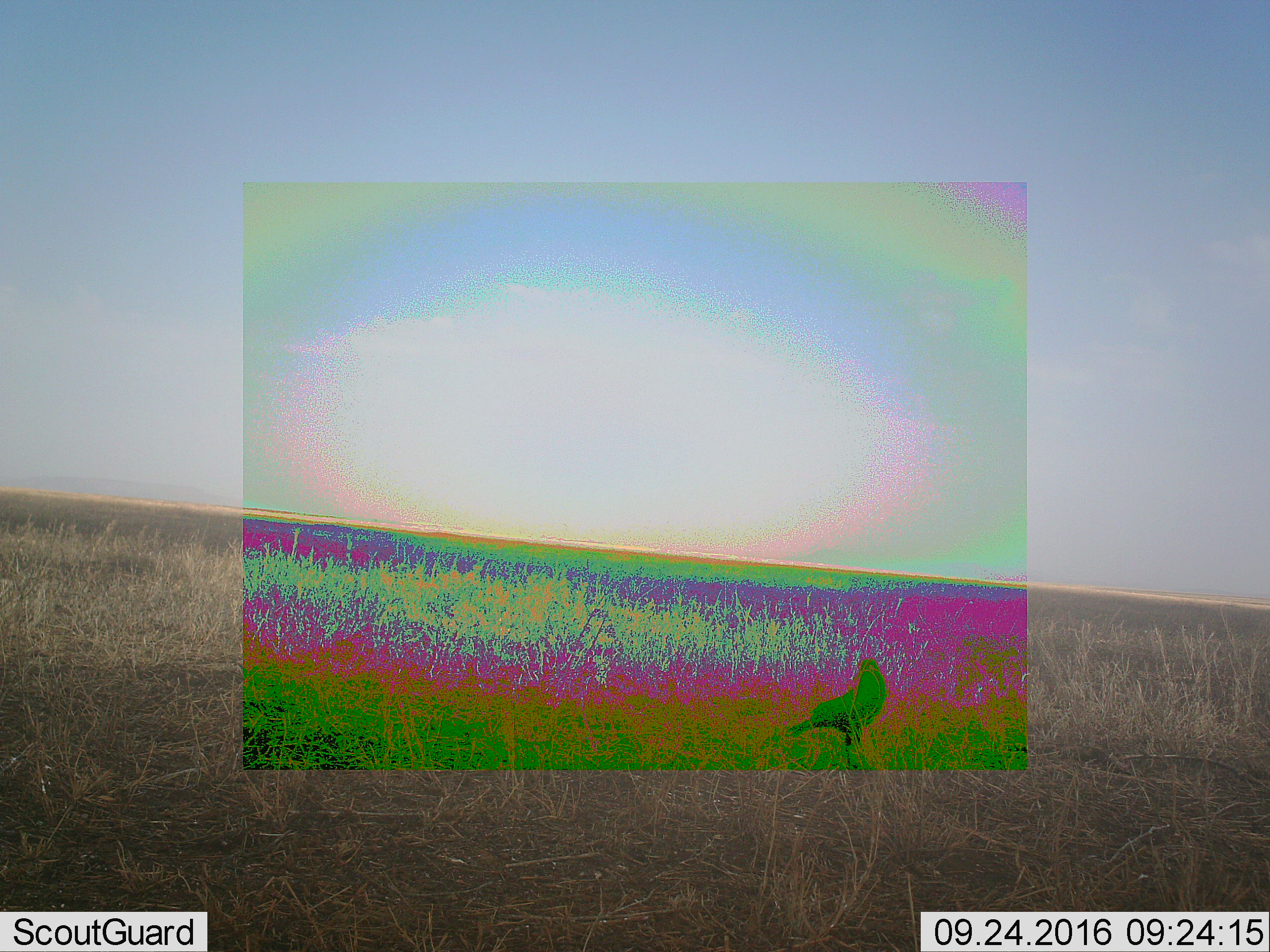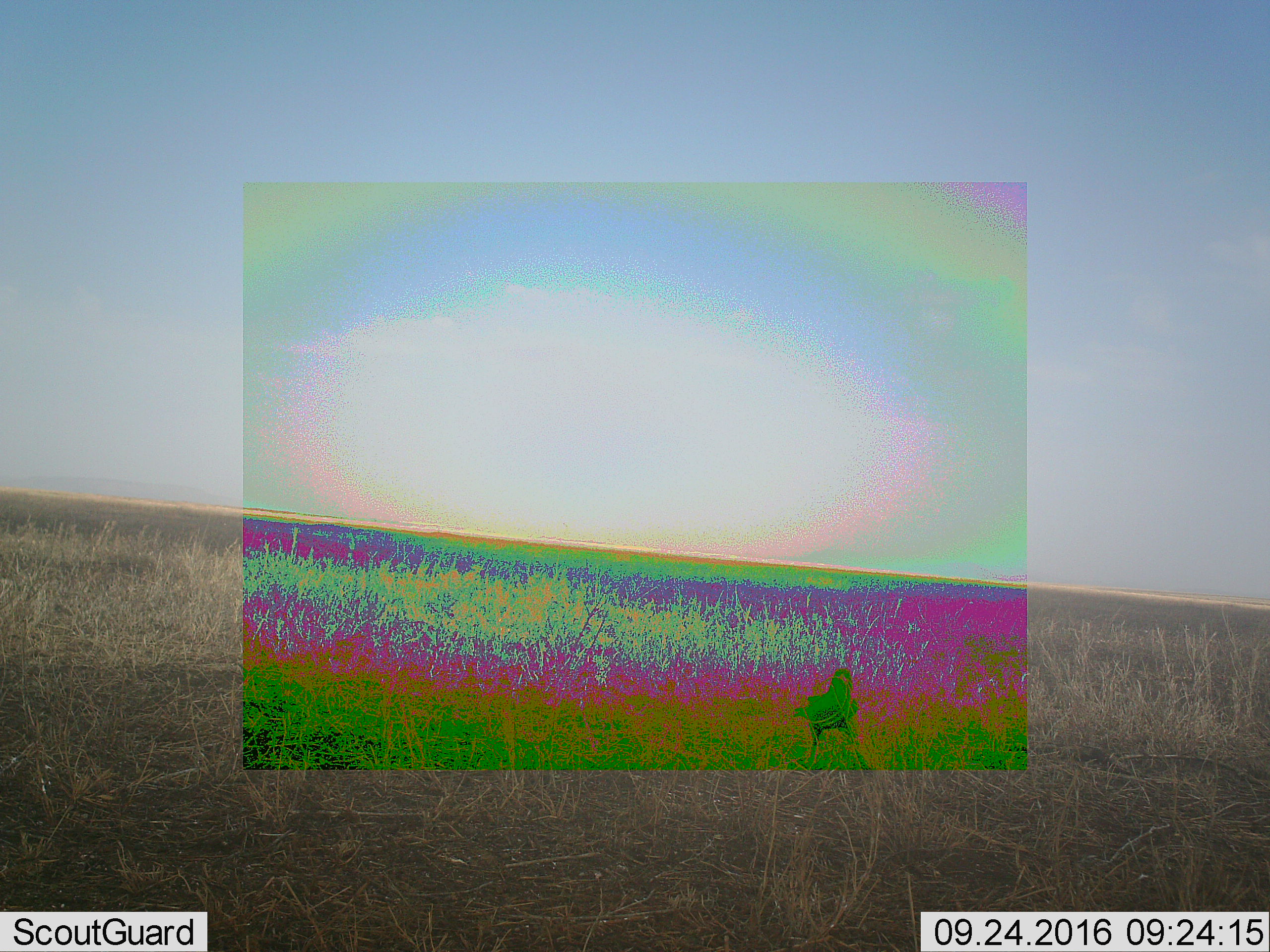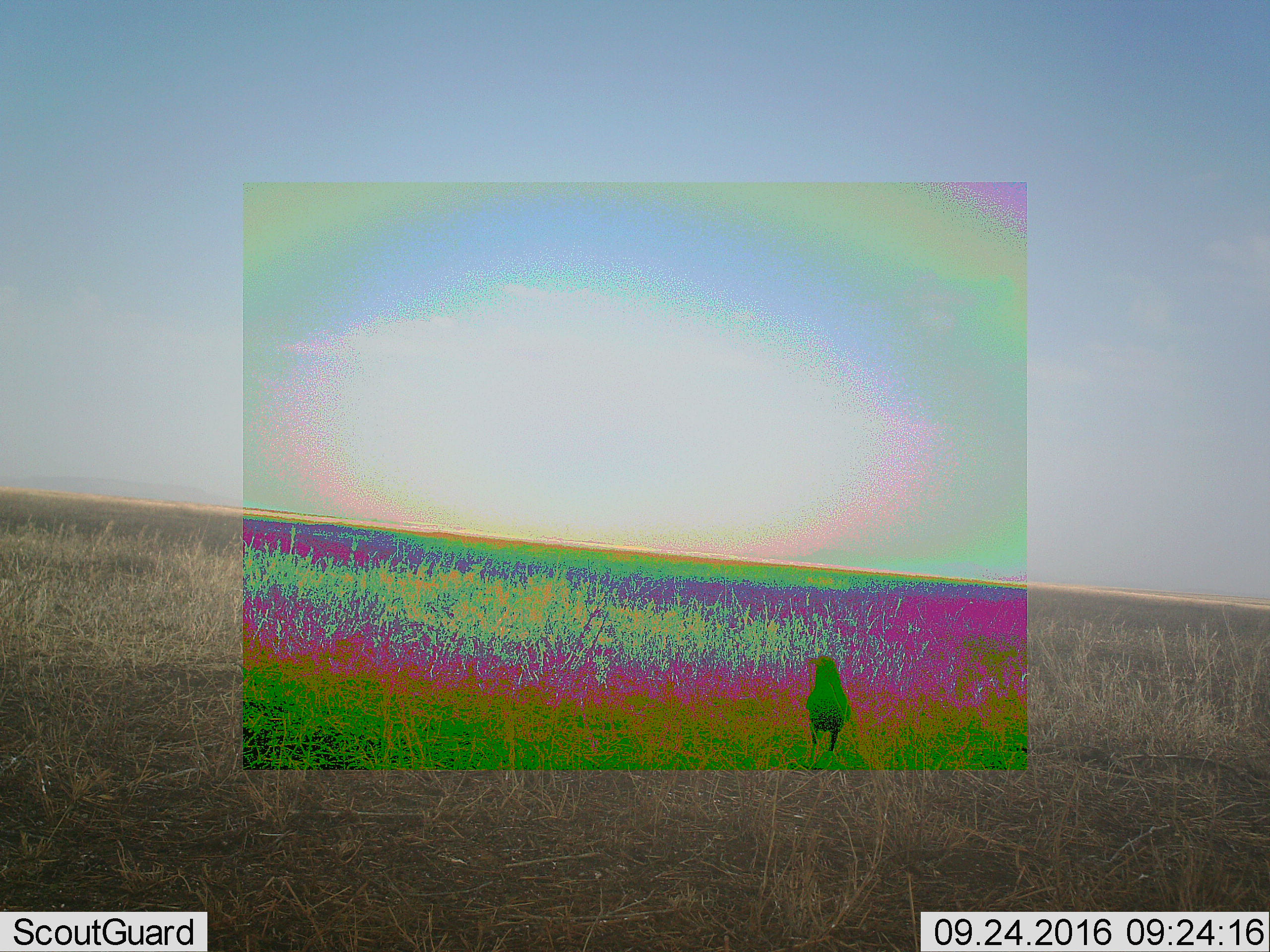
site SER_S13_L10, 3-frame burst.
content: unidentified animal